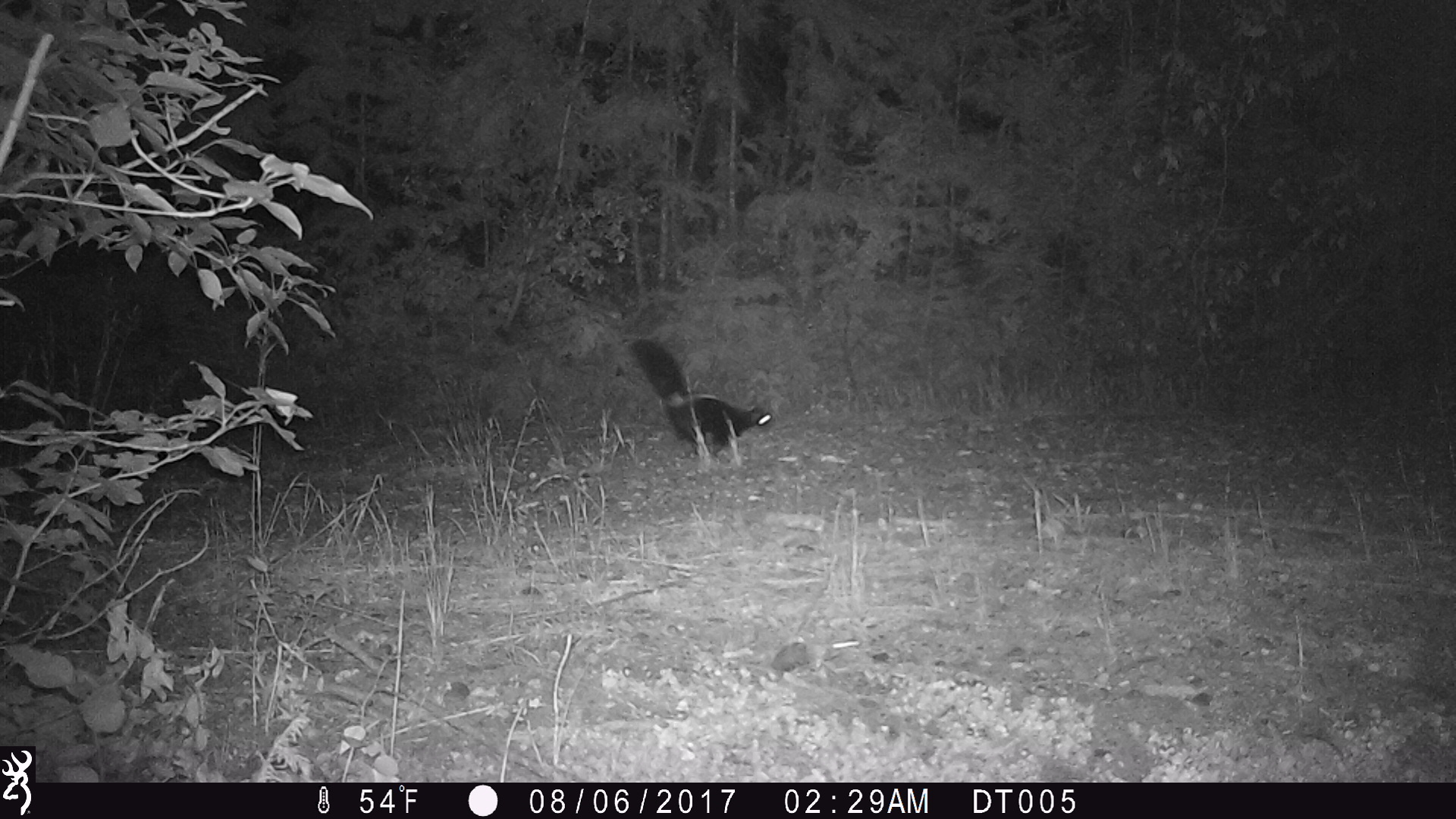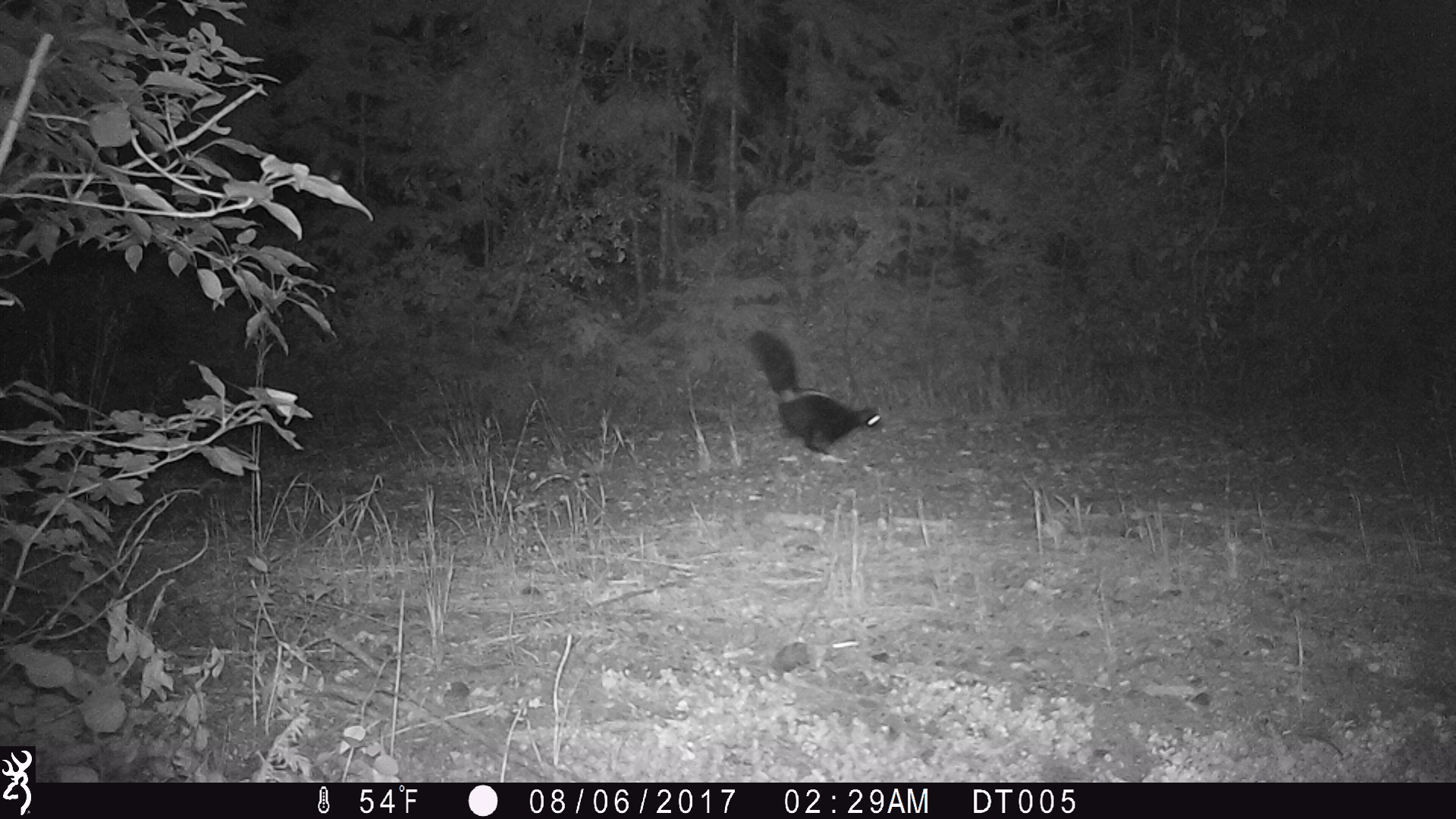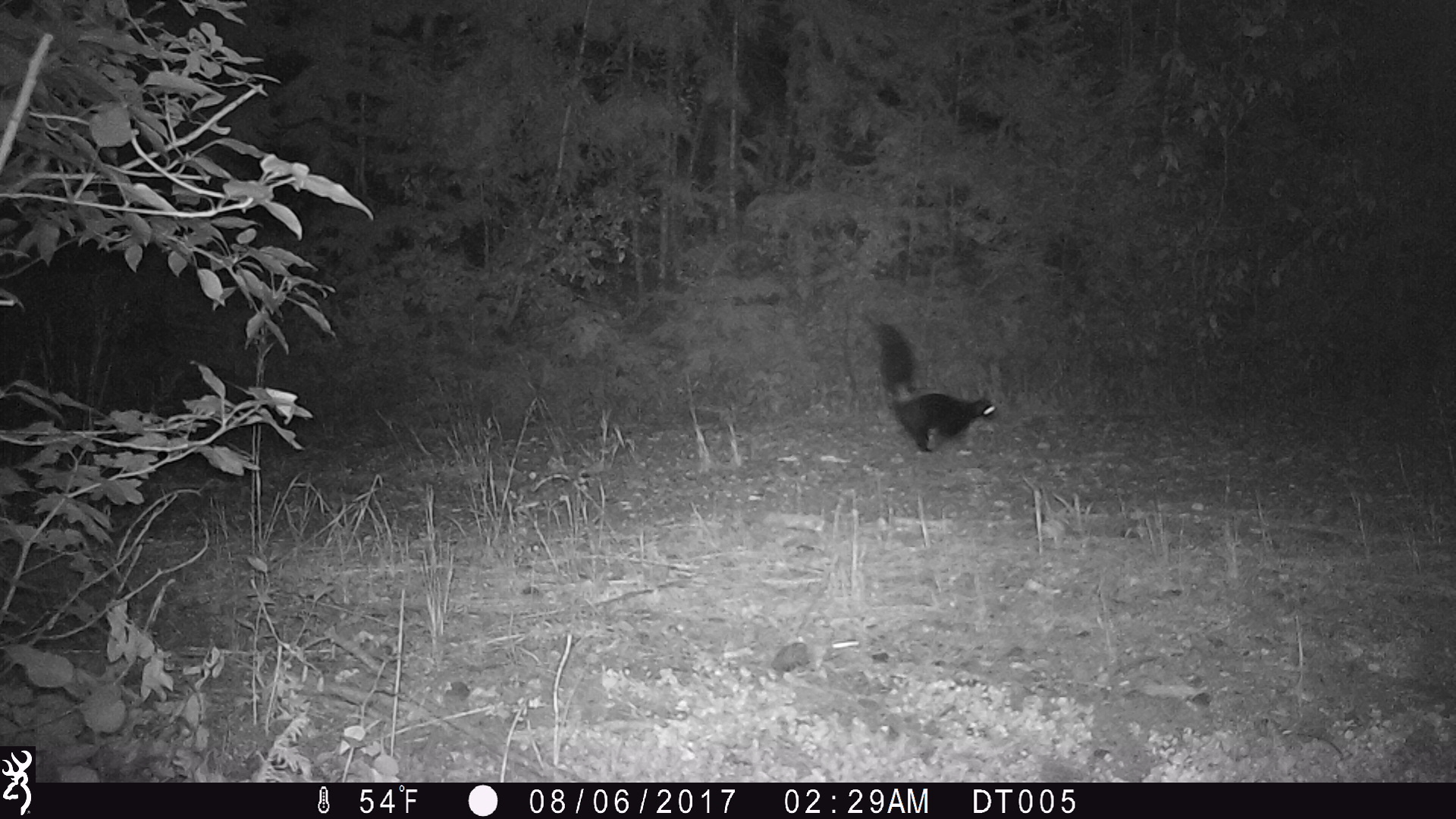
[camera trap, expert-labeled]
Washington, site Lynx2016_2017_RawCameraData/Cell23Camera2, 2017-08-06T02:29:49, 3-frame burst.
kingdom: Animalia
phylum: Chordata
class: Mammalia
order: Carnivora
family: Mephitidae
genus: Mephitis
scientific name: Mephitis mephitis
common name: striped skunk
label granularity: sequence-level